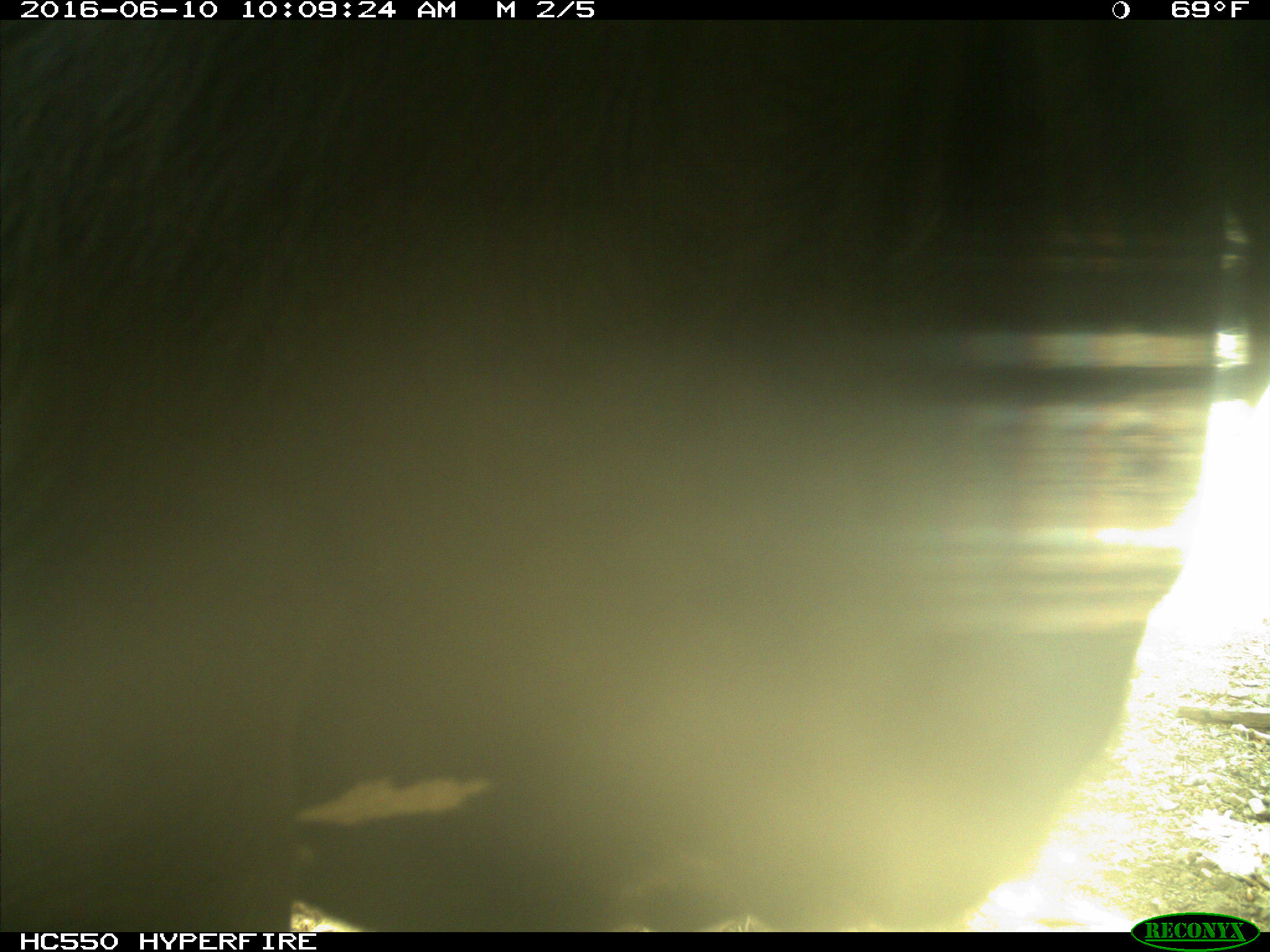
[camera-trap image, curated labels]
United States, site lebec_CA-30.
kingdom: Animalia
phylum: Chordata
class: Mammalia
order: Artiodactyla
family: Bovidae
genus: Bos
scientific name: Bos taurus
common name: domestic cow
Bos taurus (domestic cow).